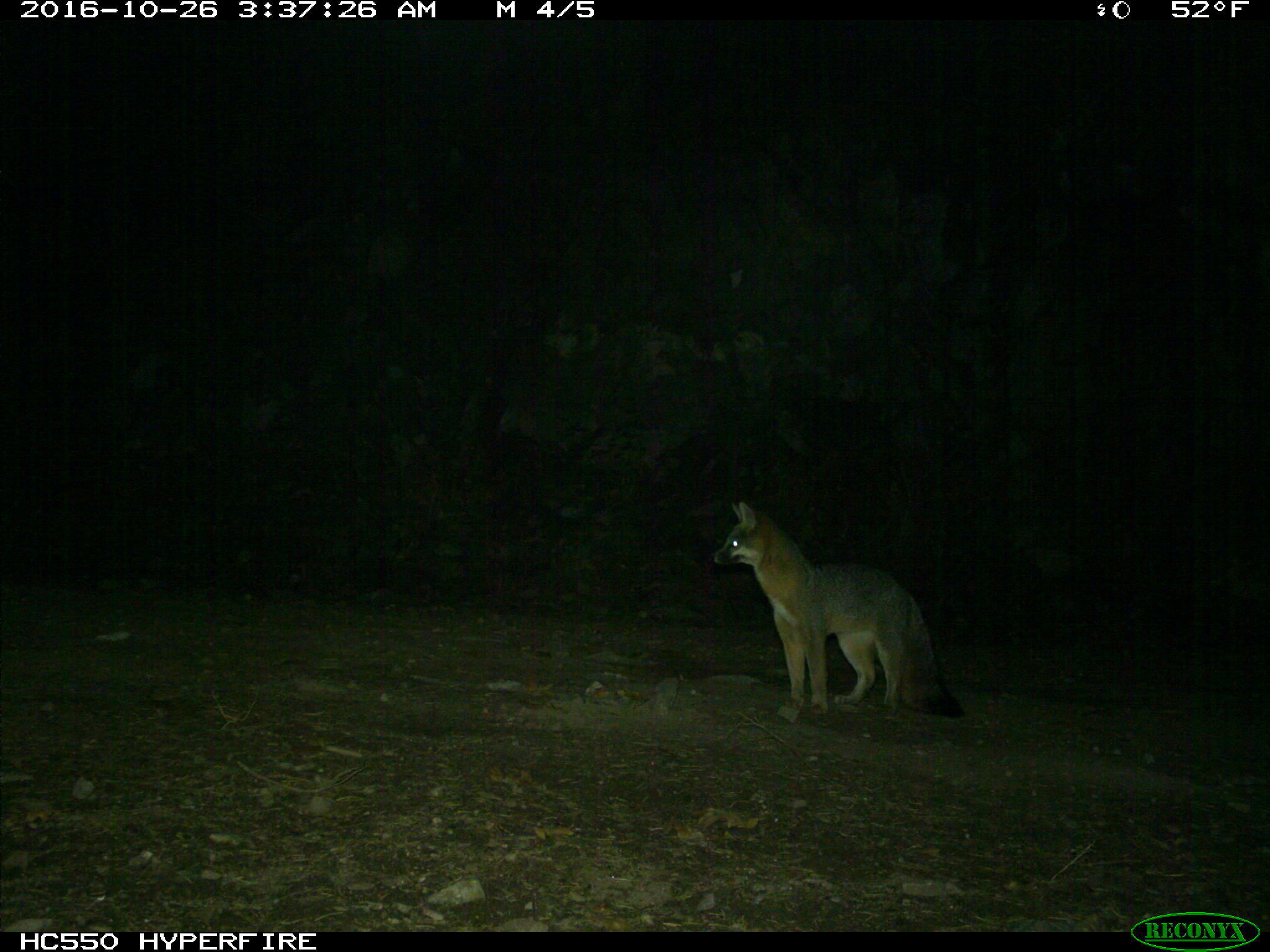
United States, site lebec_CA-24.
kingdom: Animalia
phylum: Chordata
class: Mammalia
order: Carnivora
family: Canidae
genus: Urocyon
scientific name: Urocyon cinereoargenteus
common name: gray fox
Urocyon cinereoargenteus (gray fox).